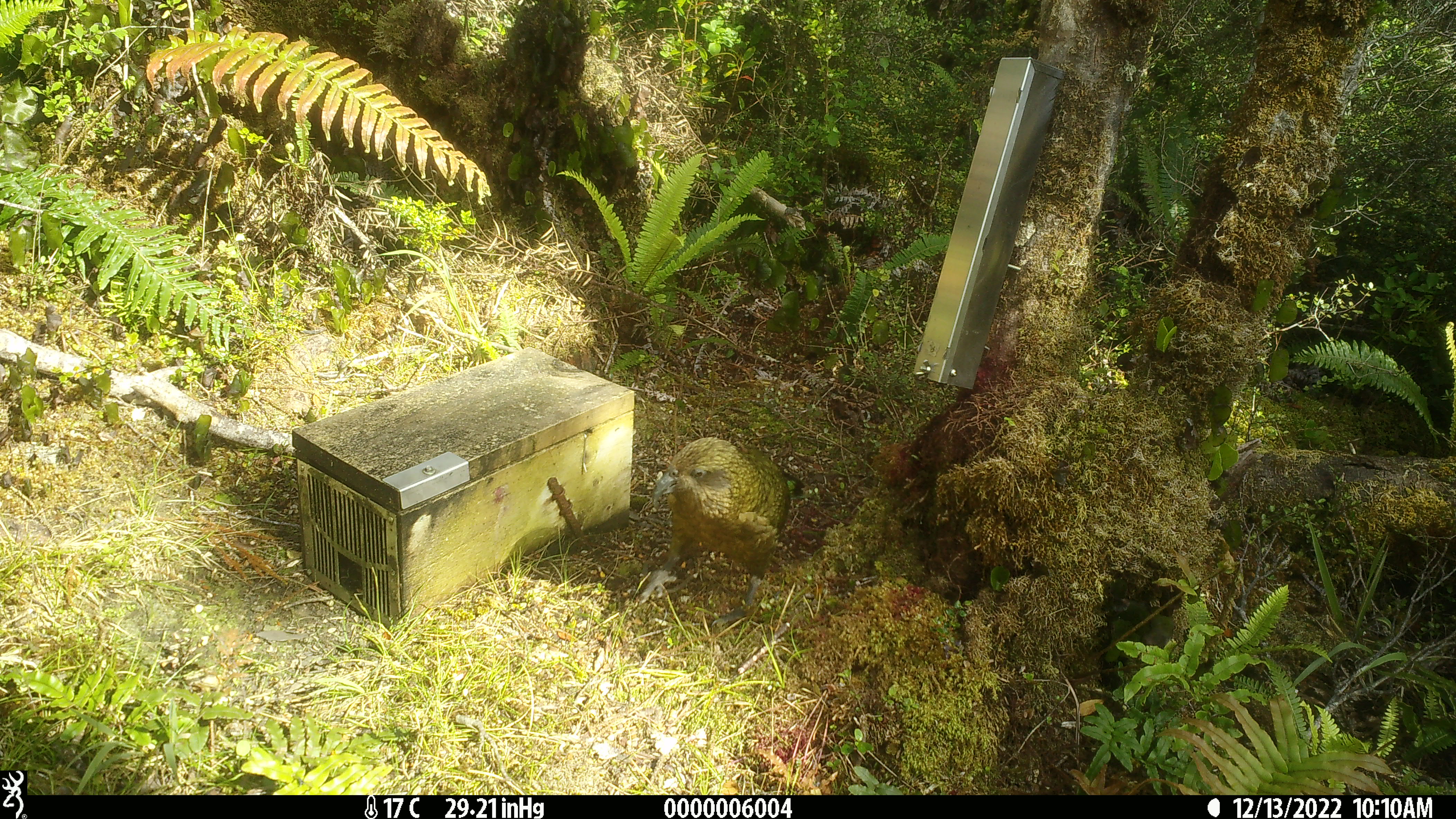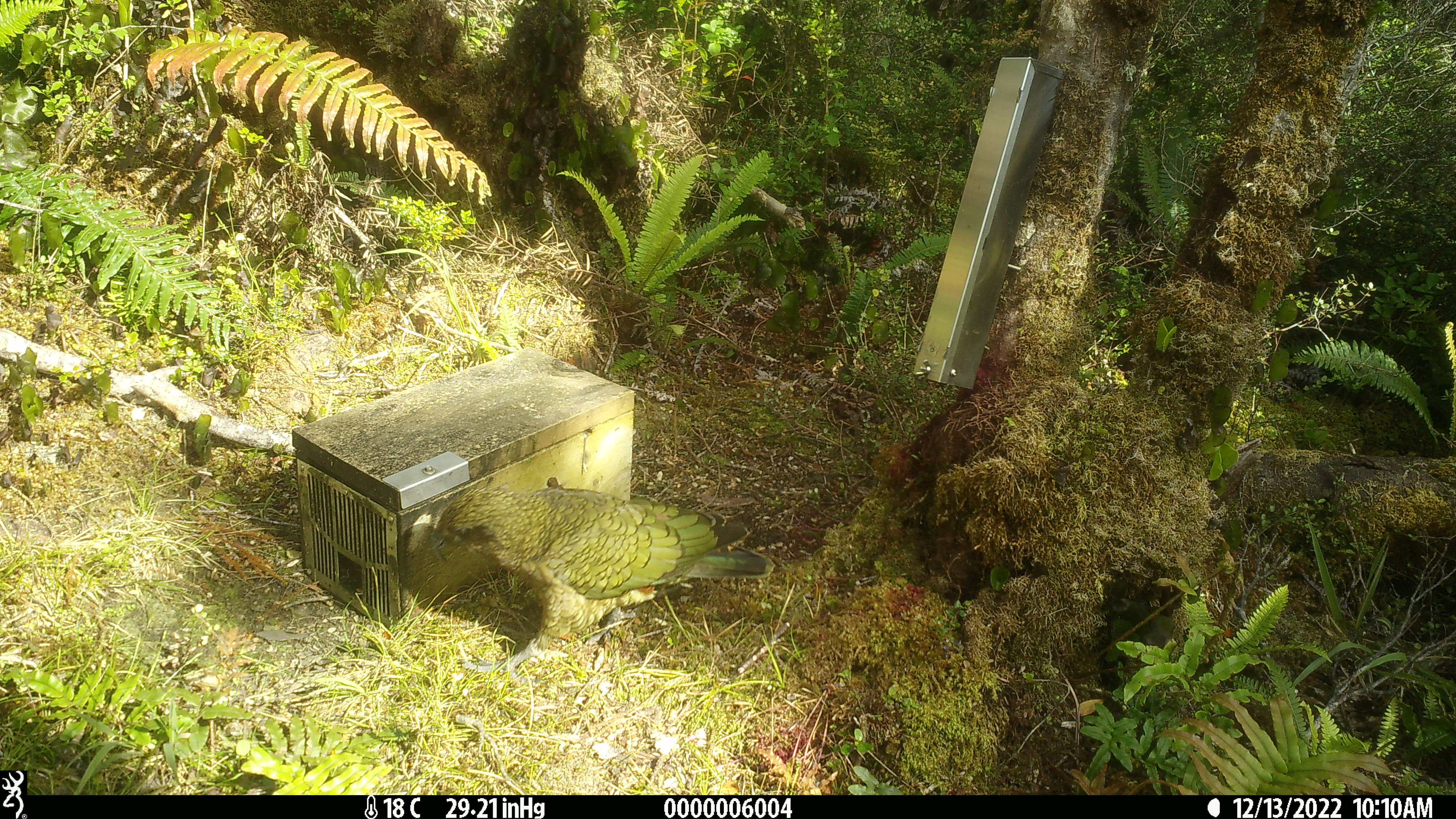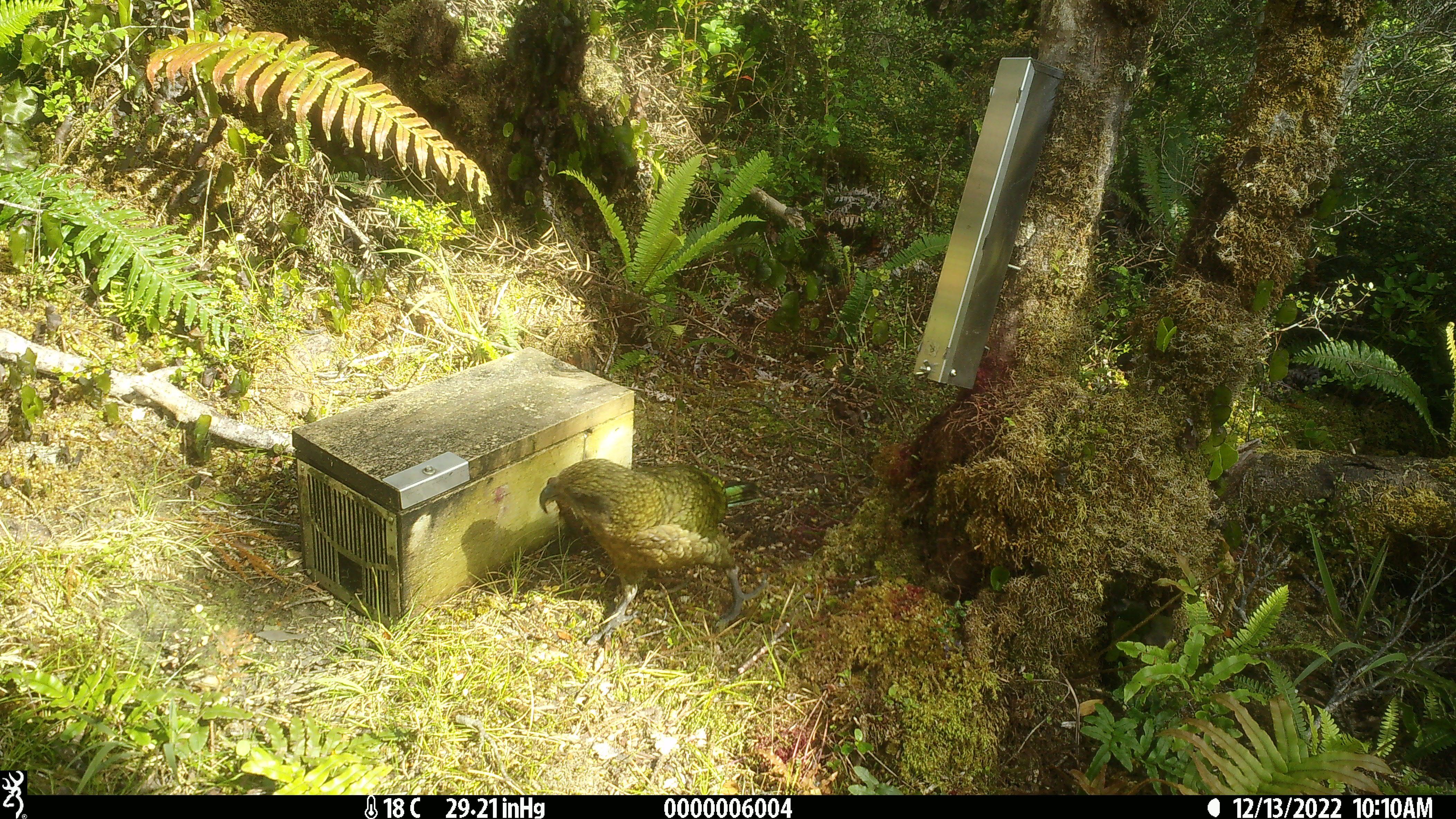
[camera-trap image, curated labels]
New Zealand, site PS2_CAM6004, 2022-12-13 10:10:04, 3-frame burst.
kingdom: Animalia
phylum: Chordata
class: Aves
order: Psittaciformes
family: Strigopidae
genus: Nestor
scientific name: Nestor notabilis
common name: kea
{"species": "kea (Nestor notabilis)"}